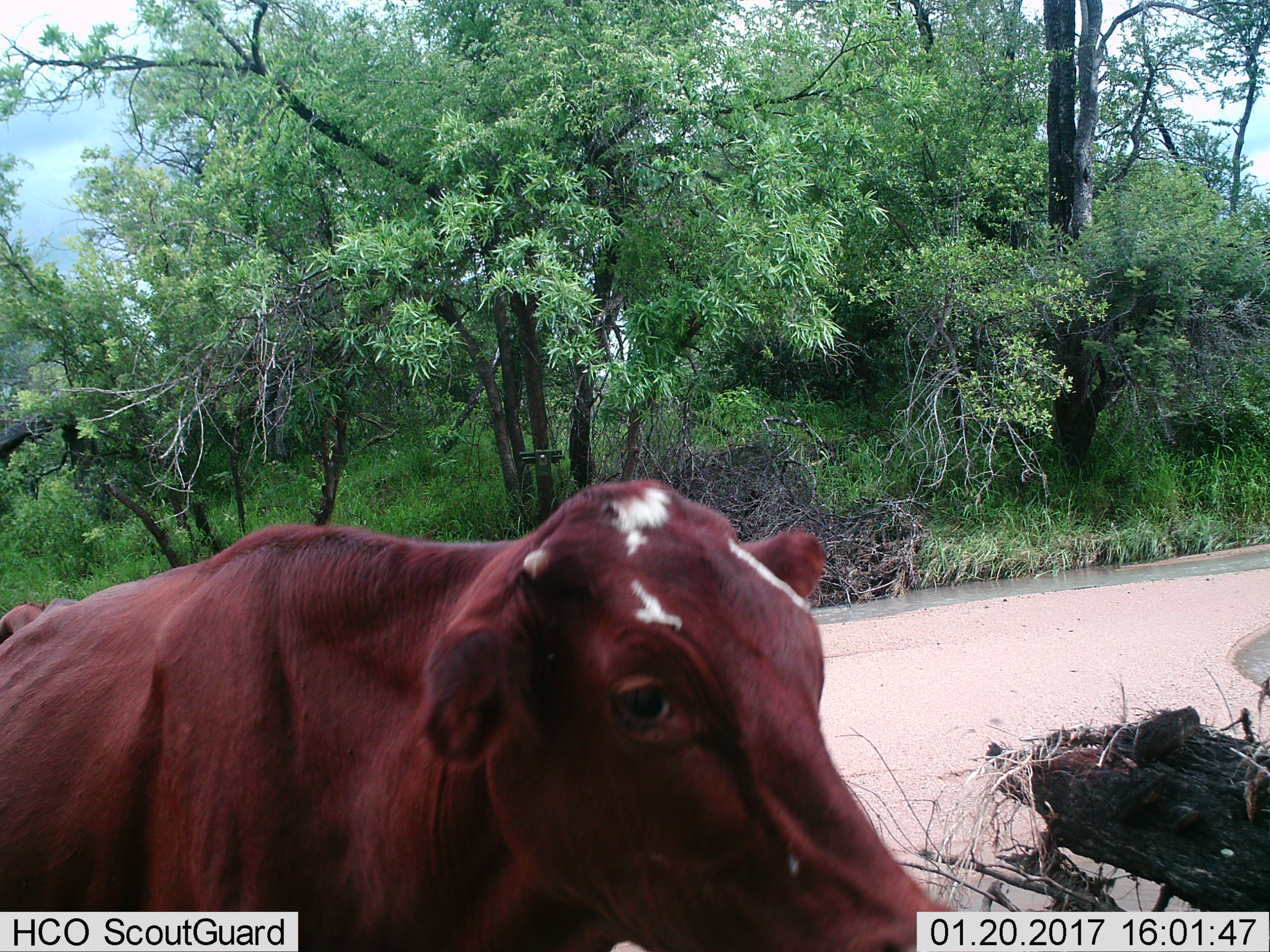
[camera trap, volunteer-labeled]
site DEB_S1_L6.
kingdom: Animalia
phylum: Chordata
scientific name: Vertebrata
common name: domestic animal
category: domesticanimal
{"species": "domesticanimal (domestic animal) (Vertebrata)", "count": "1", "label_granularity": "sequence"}